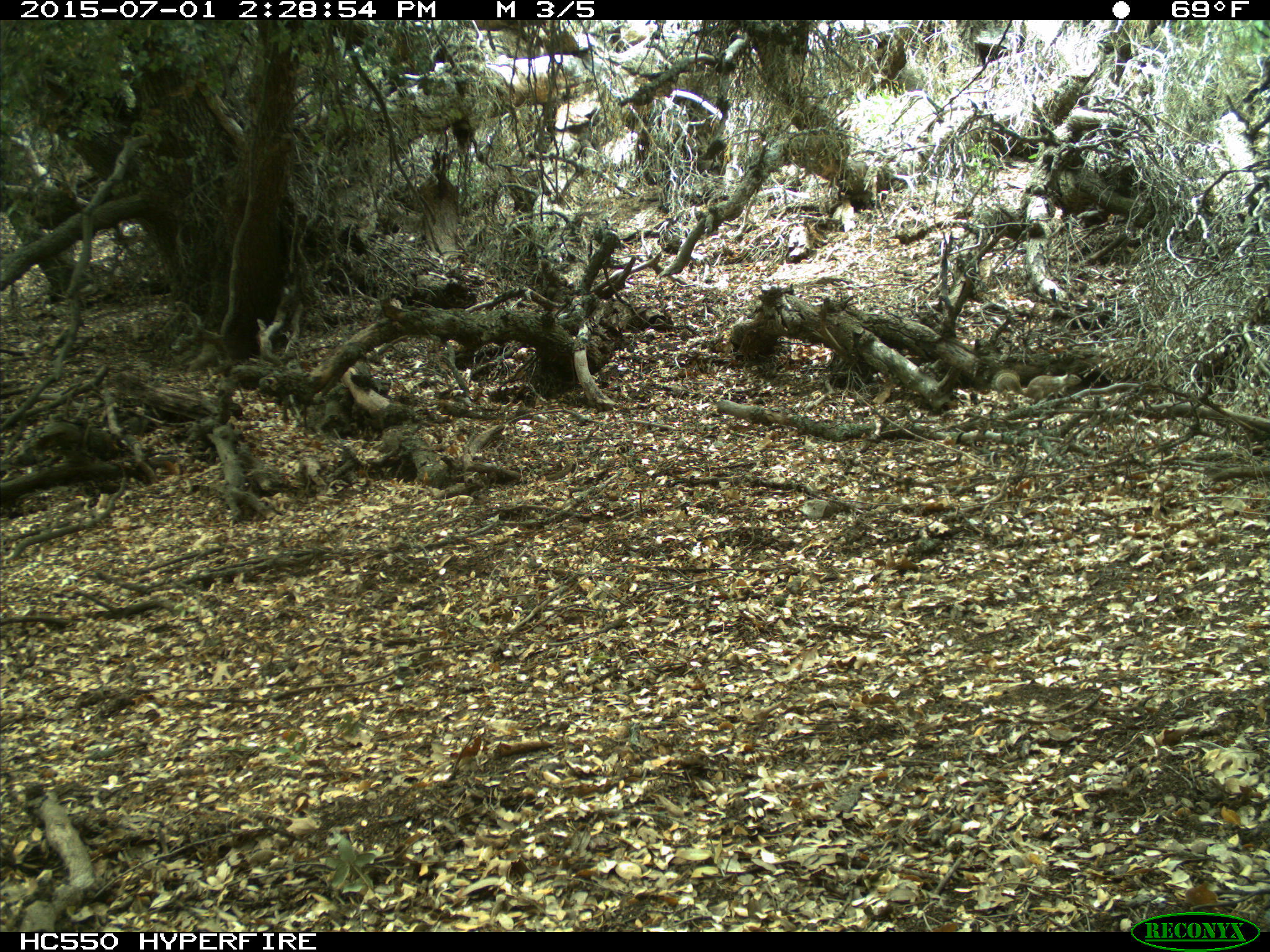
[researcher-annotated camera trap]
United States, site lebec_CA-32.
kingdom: Animalia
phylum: Chordata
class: Mammalia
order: Rodentia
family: Sciuridae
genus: Otospermophilus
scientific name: Otospermophilus beecheyi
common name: california ground squirrel